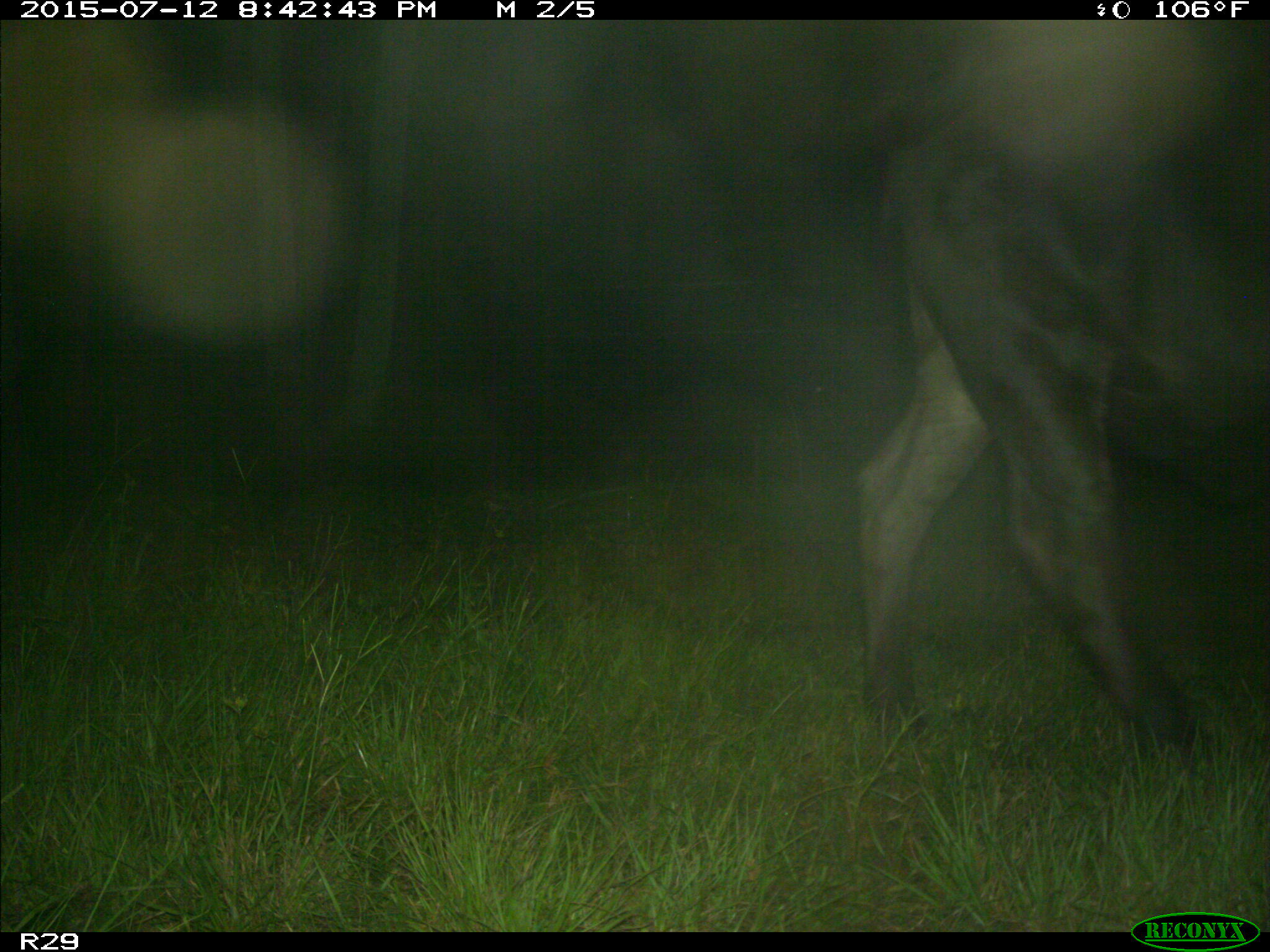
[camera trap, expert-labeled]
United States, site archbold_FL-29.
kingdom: Animalia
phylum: Chordata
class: Mammalia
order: Artiodactyla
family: Bovidae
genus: Bos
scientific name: Bos taurus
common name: domestic cow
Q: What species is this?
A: Bos taurus (domestic cow).